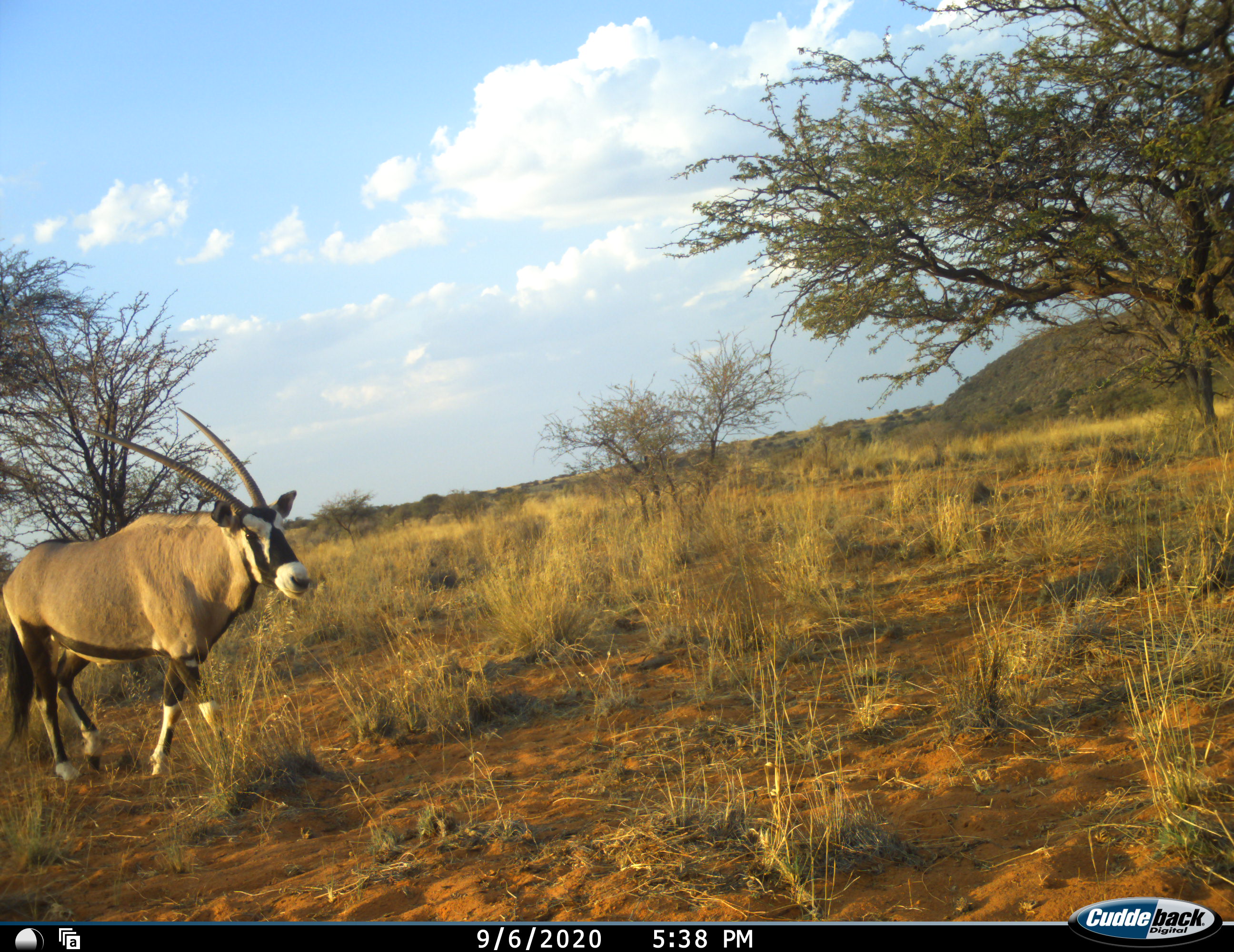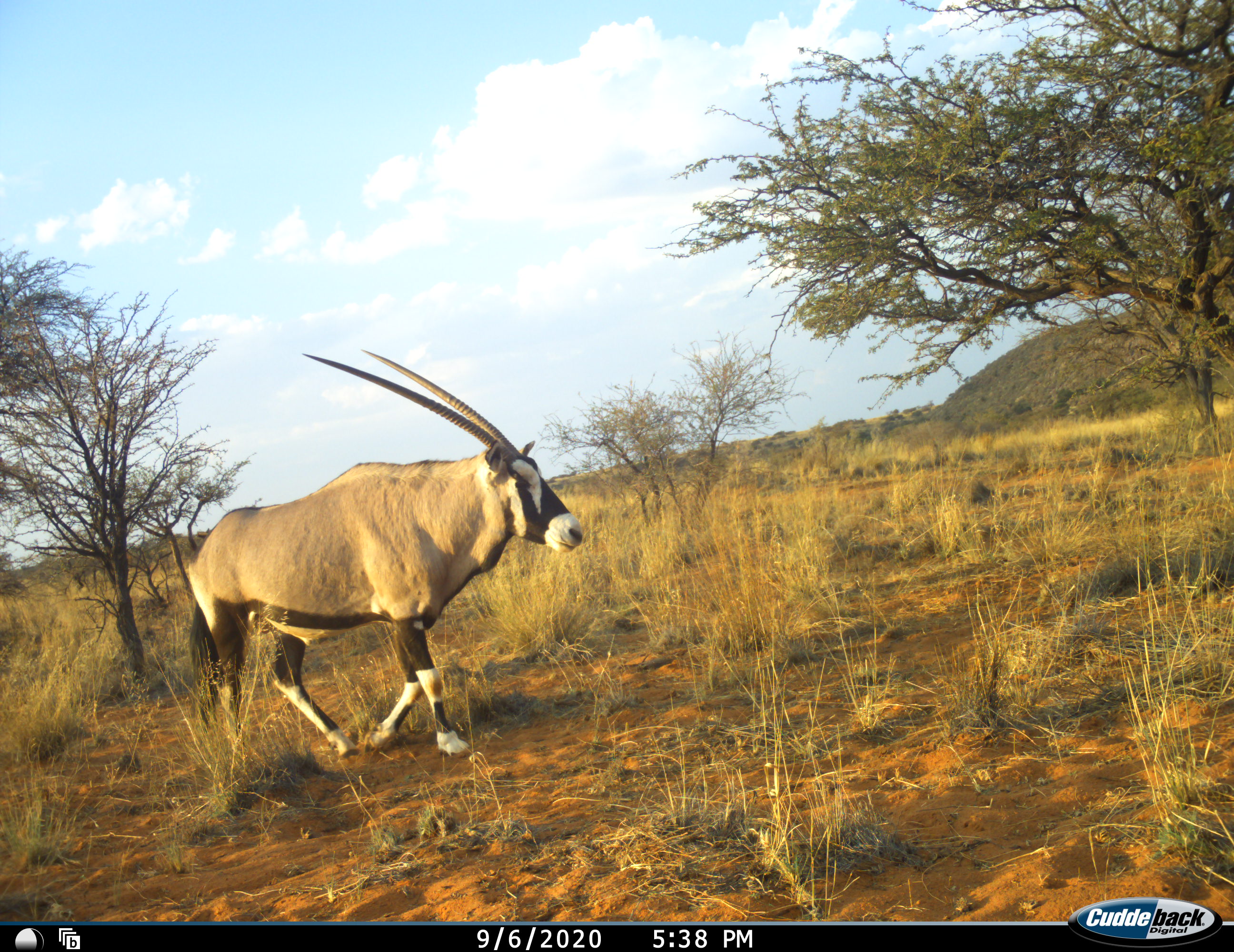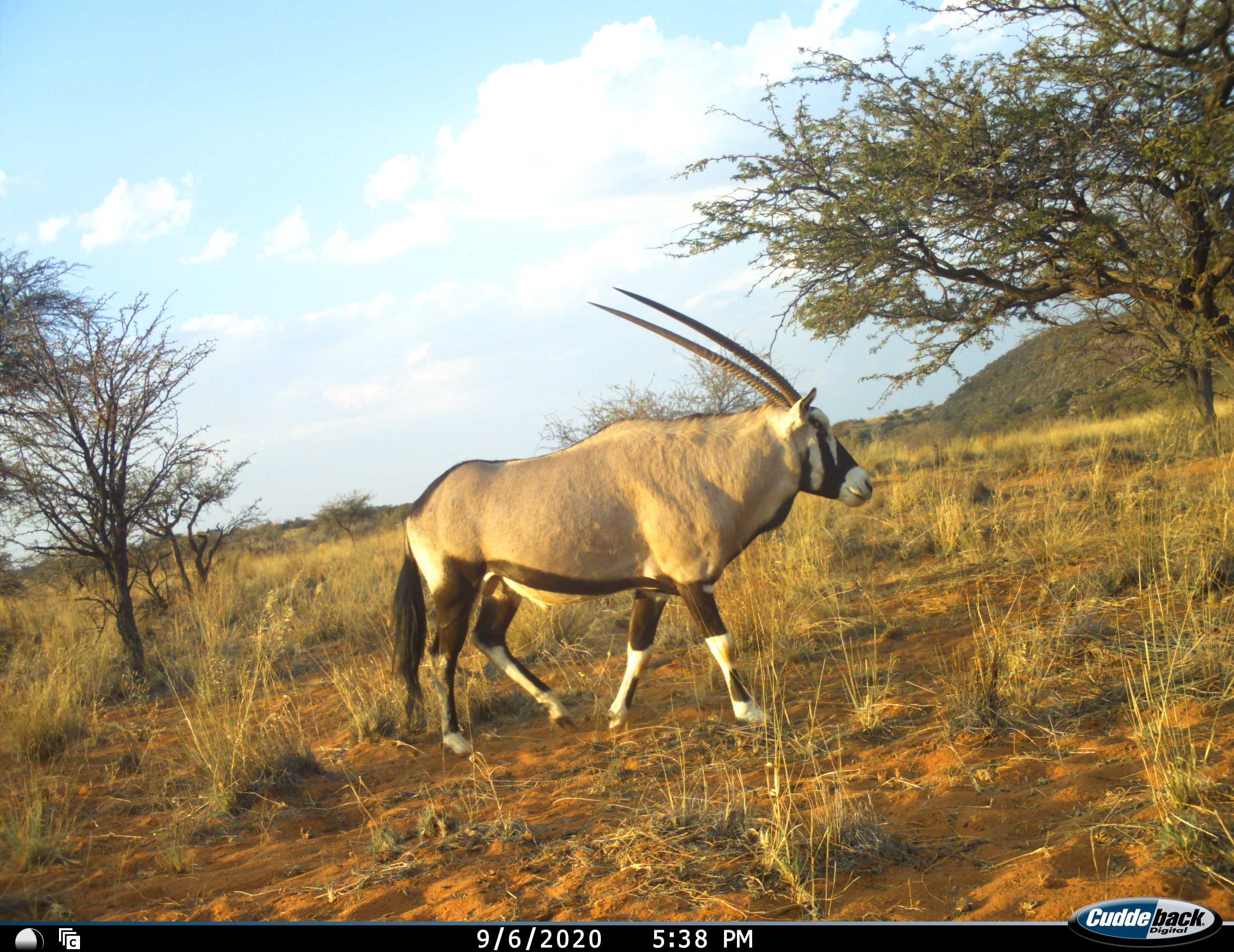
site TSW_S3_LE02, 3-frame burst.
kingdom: Animalia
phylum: Chordata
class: Mammalia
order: Artiodactyla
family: Bovidae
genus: Oryx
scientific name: Oryx gazella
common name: gemsbok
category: oryx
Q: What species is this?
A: Oryx (gemsbok) (Oryx gazella).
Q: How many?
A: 1.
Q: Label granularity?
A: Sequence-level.